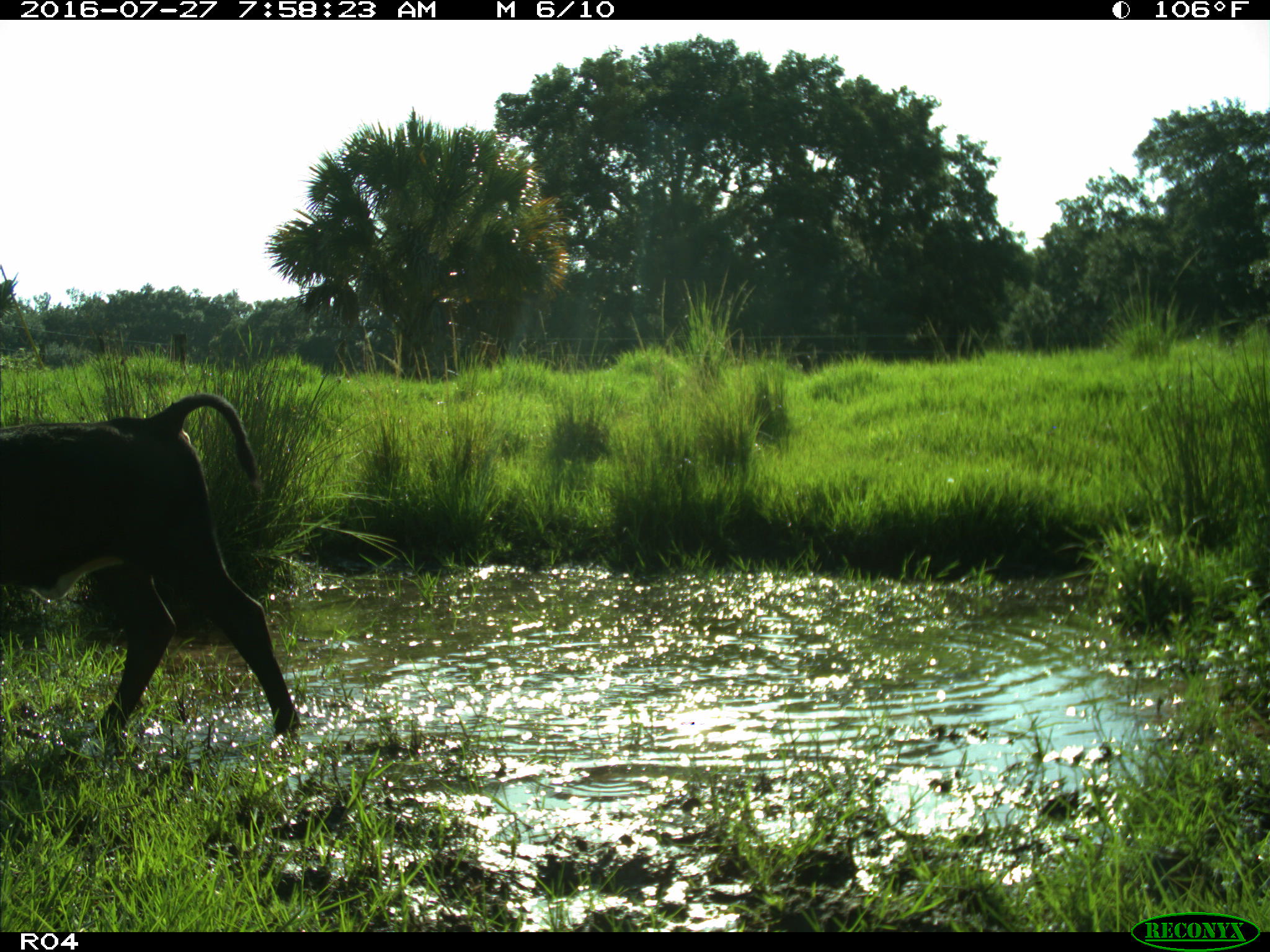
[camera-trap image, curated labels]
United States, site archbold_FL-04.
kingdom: Animalia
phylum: Chordata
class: Mammalia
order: Artiodactyla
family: Bovidae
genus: Bos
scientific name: Bos taurus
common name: domestic cow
Bos taurus (domestic cow).